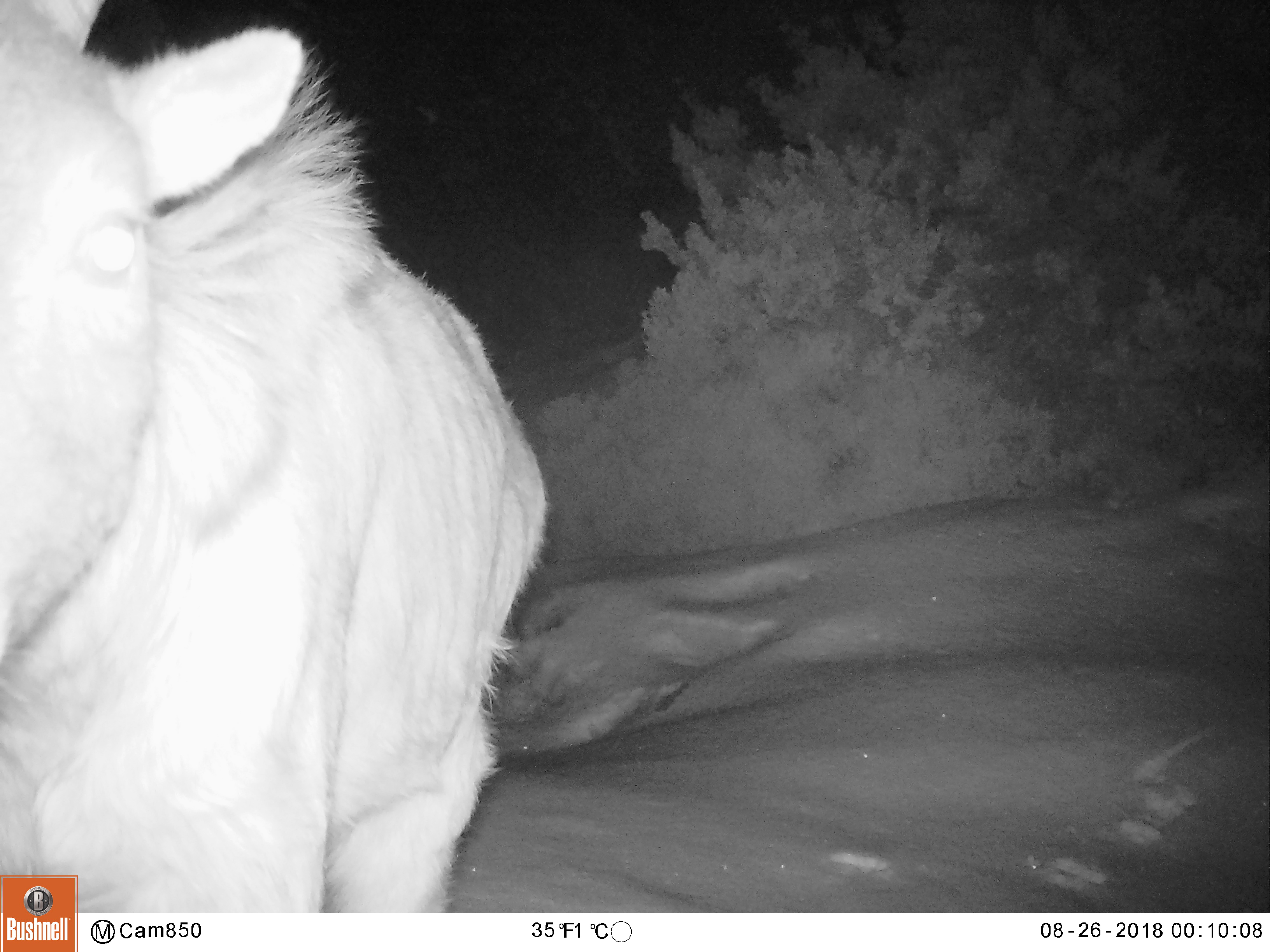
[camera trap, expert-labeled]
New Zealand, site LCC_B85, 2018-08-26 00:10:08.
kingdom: Animalia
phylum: Chordata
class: Mammalia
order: Artiodactyla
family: Bovidae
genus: Nilgiritragus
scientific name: Nilgiritragus hylocrius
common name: tahr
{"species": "tahr (Nilgiritragus hylocrius)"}